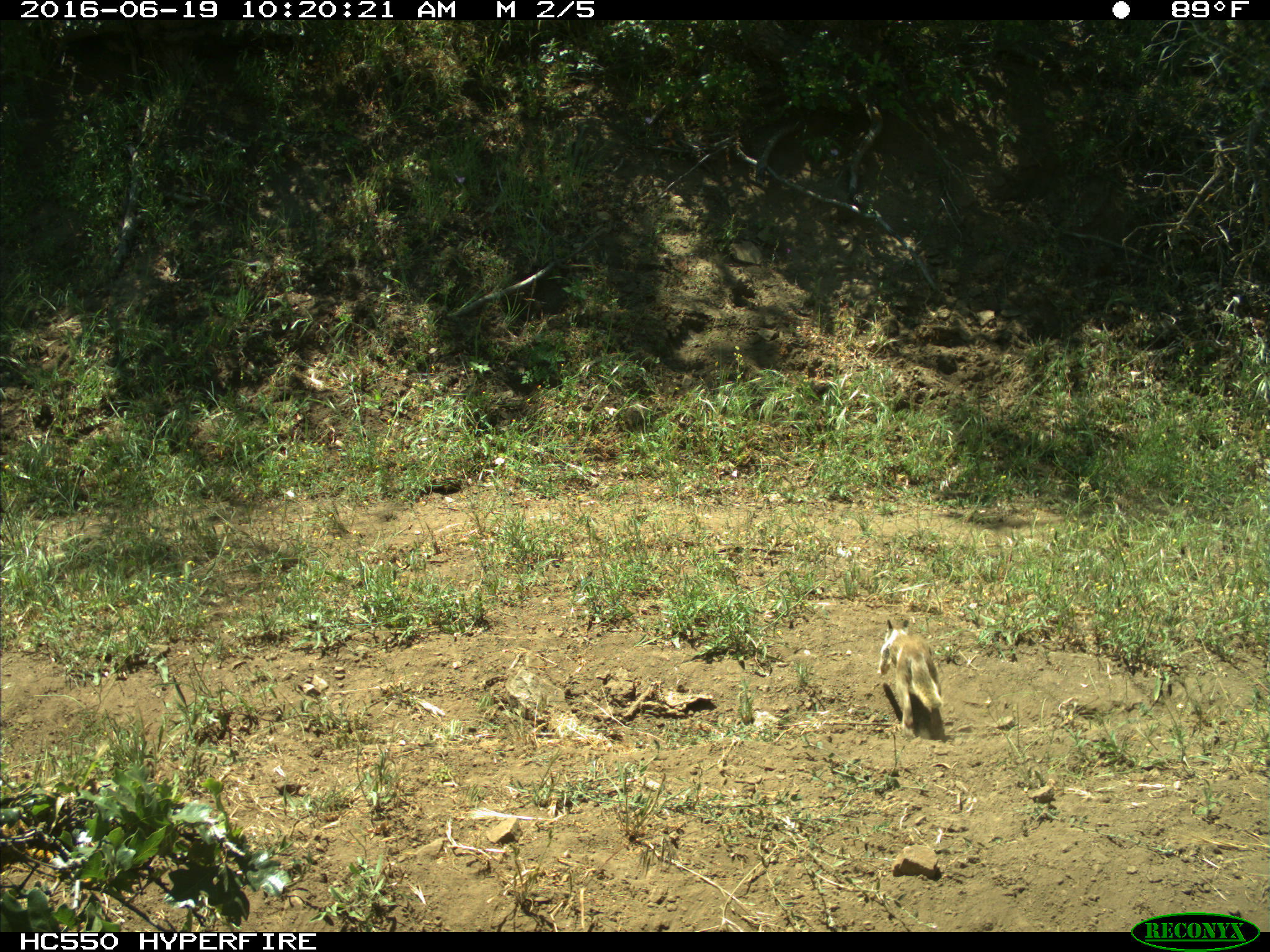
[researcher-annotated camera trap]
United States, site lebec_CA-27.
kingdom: Animalia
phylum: Chordata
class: Mammalia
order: Rodentia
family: Sciuridae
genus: Otospermophilus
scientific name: Otospermophilus beecheyi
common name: california ground squirrel